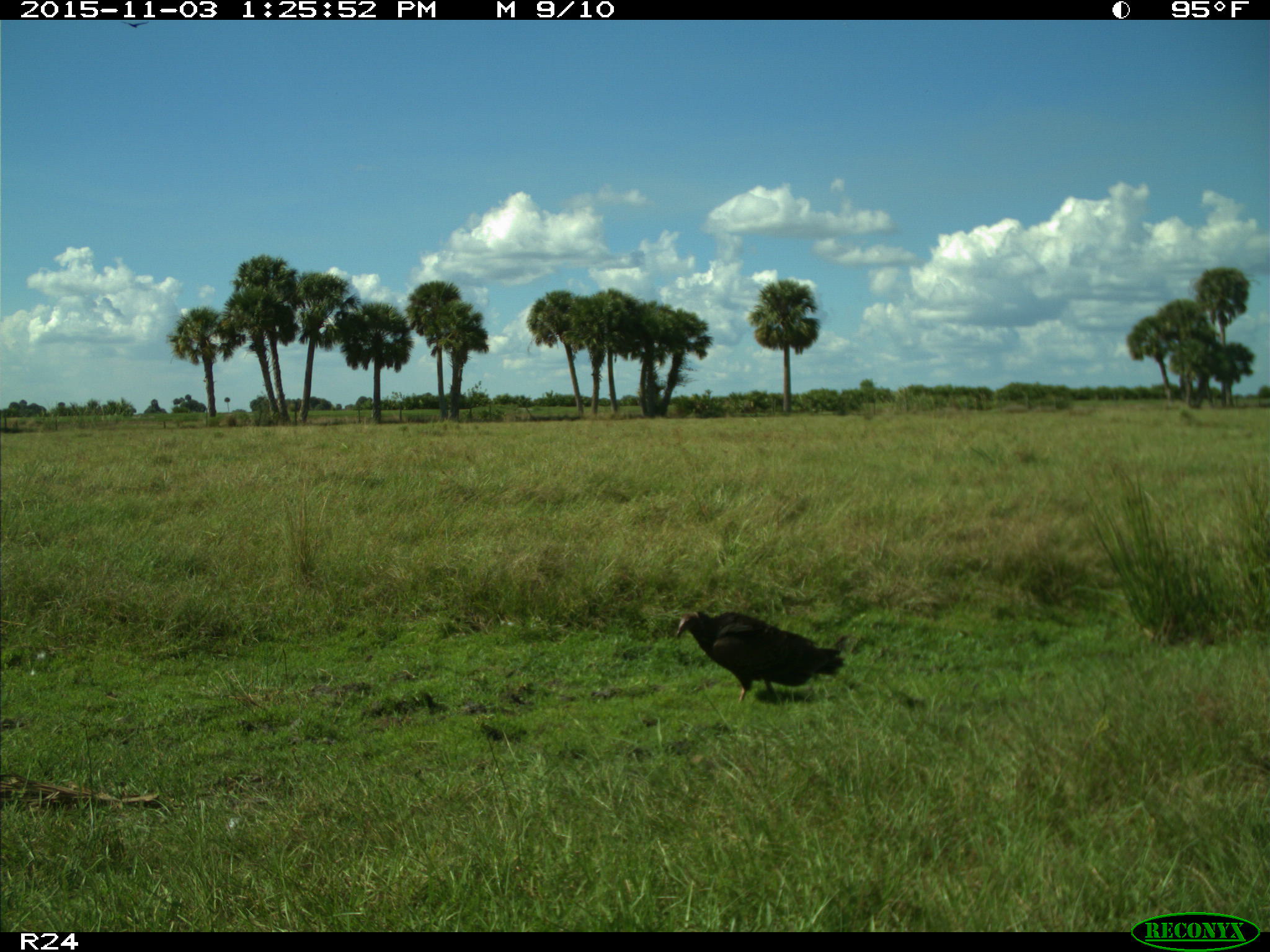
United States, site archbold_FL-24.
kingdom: Animalia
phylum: Chordata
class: Aves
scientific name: Aves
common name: birds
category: unidentified bird